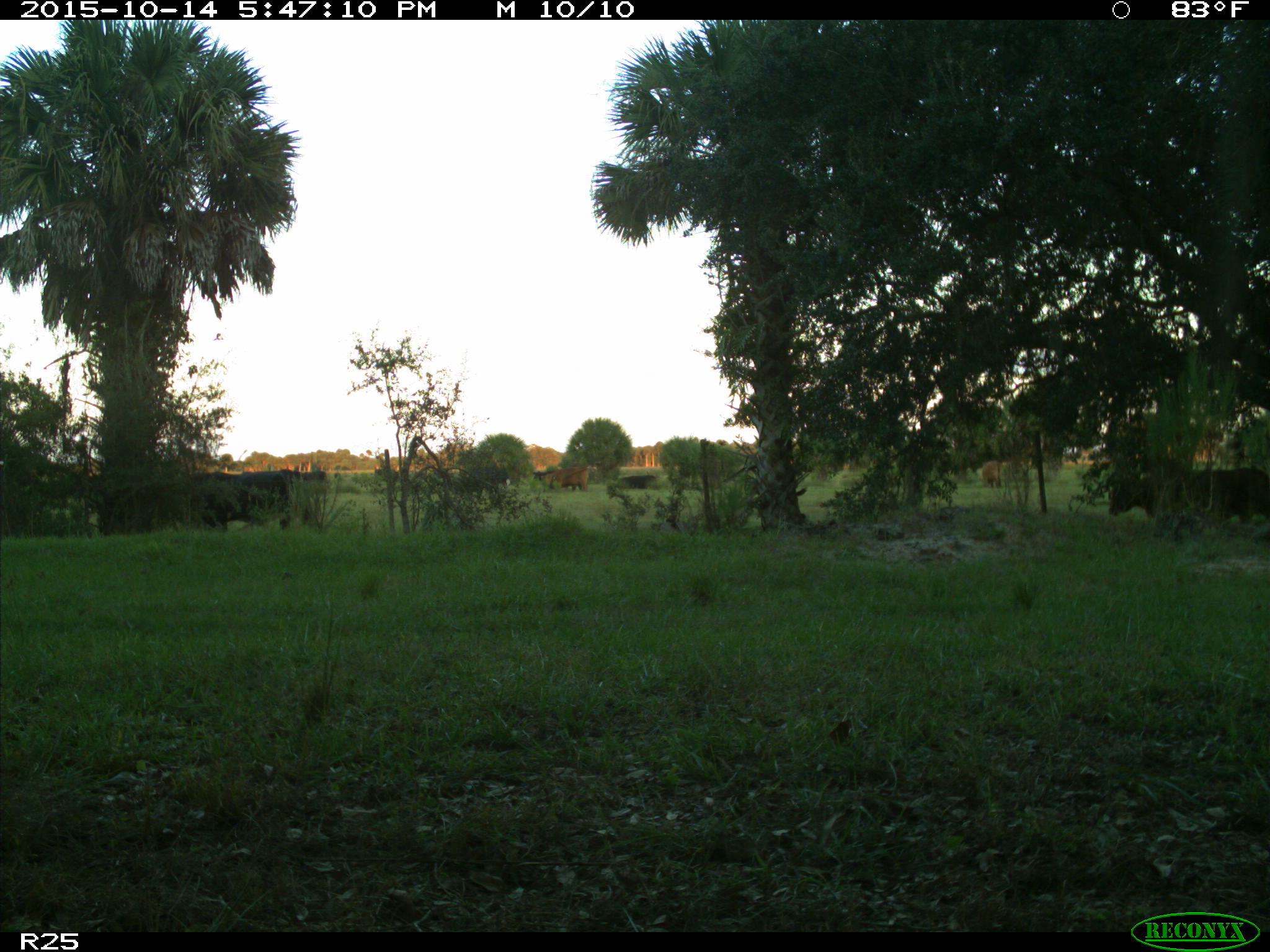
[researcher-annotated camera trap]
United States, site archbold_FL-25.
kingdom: Animalia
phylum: Chordata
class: Mammalia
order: Artiodactyla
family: Bovidae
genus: Bos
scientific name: Bos taurus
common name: domestic cow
Bos taurus (domestic cow).